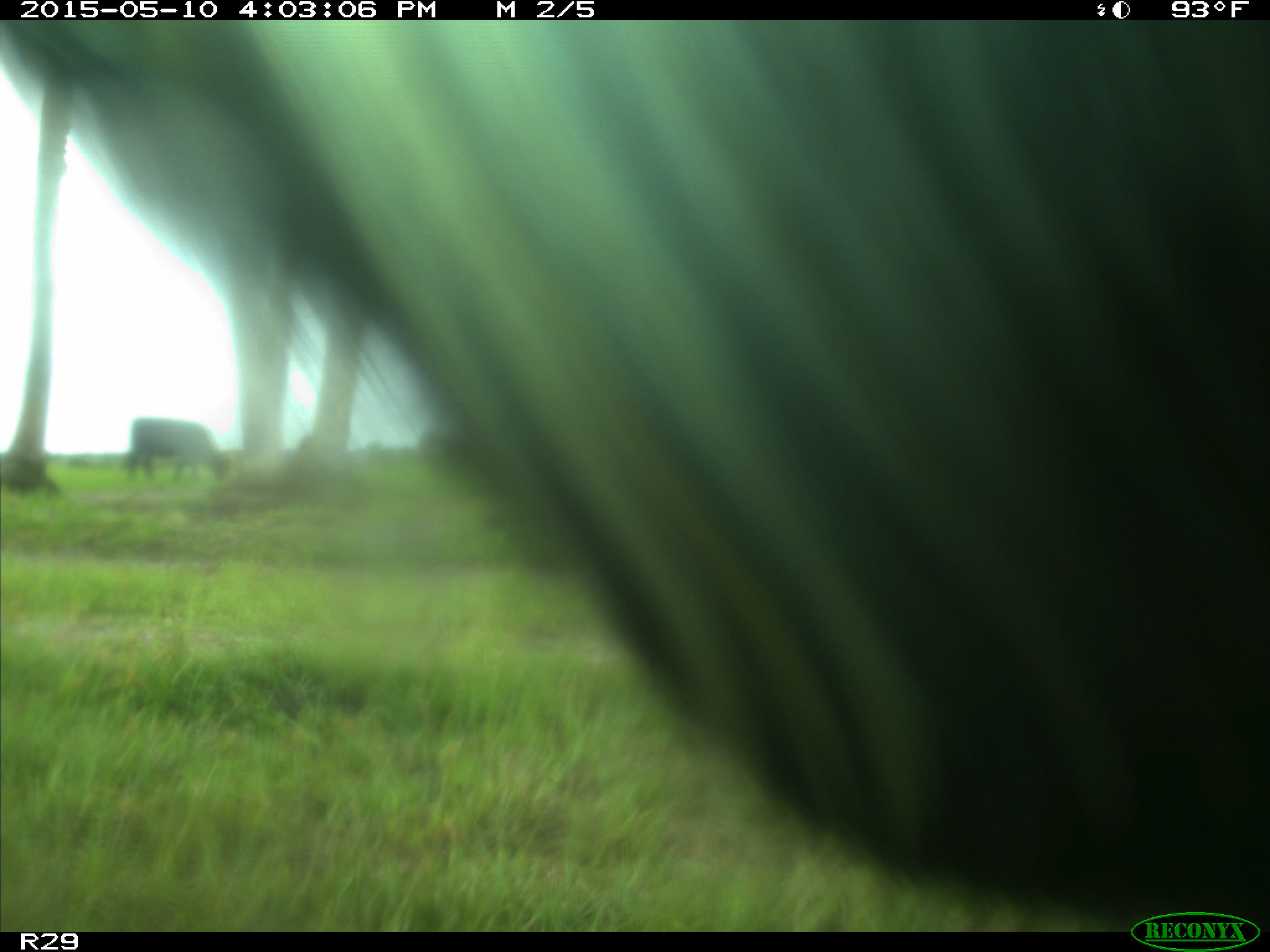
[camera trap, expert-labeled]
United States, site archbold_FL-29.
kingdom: Animalia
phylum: Chordata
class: Mammalia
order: Artiodactyla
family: Bovidae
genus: Bos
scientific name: Bos taurus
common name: domestic cow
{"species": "Bos taurus (domestic cow)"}